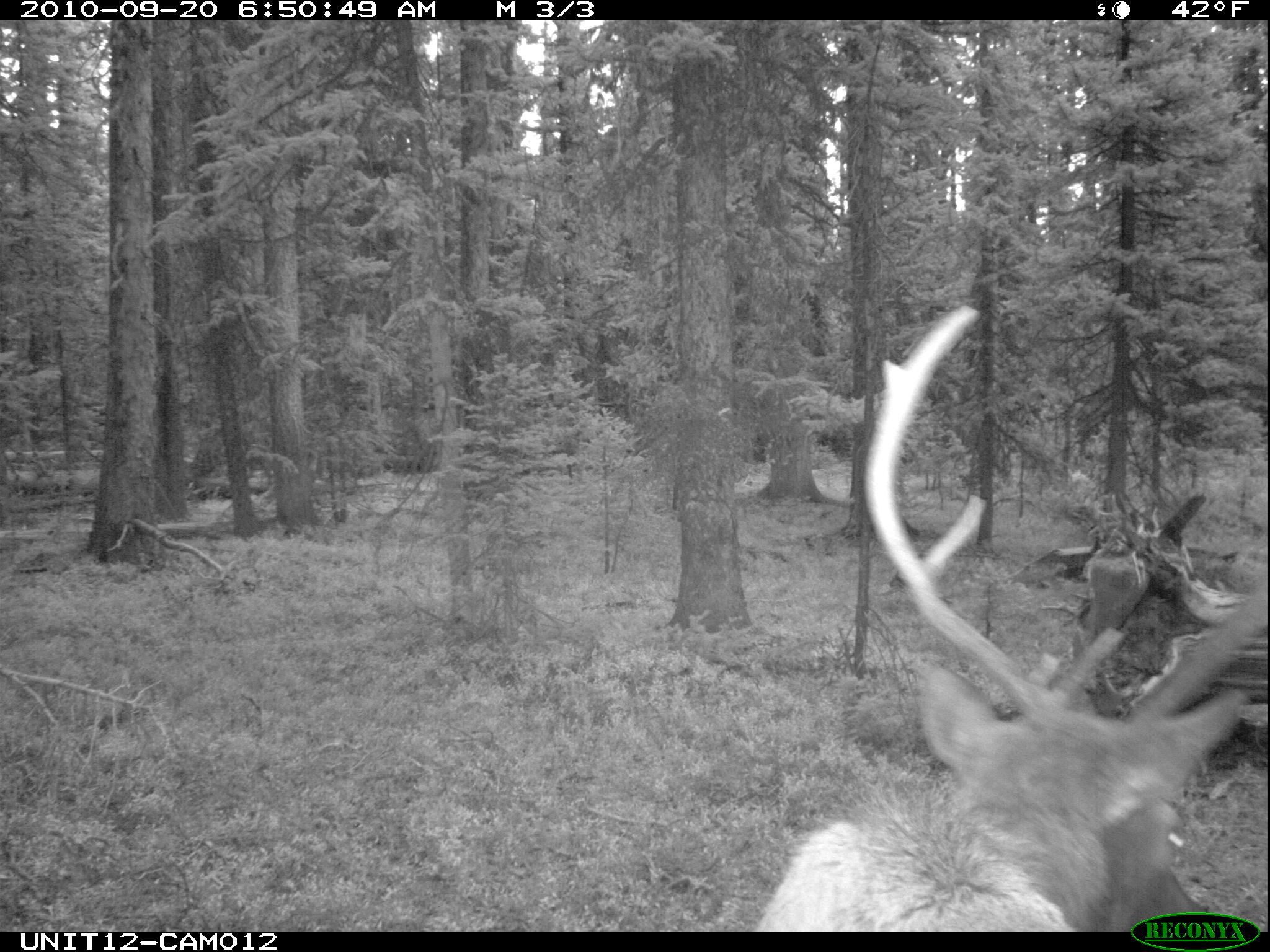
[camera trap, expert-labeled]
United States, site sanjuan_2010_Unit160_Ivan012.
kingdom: Animalia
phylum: Chordata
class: Mammalia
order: Artiodactyla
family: Cervidae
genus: Cervus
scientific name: Cervus elaphus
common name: red deer